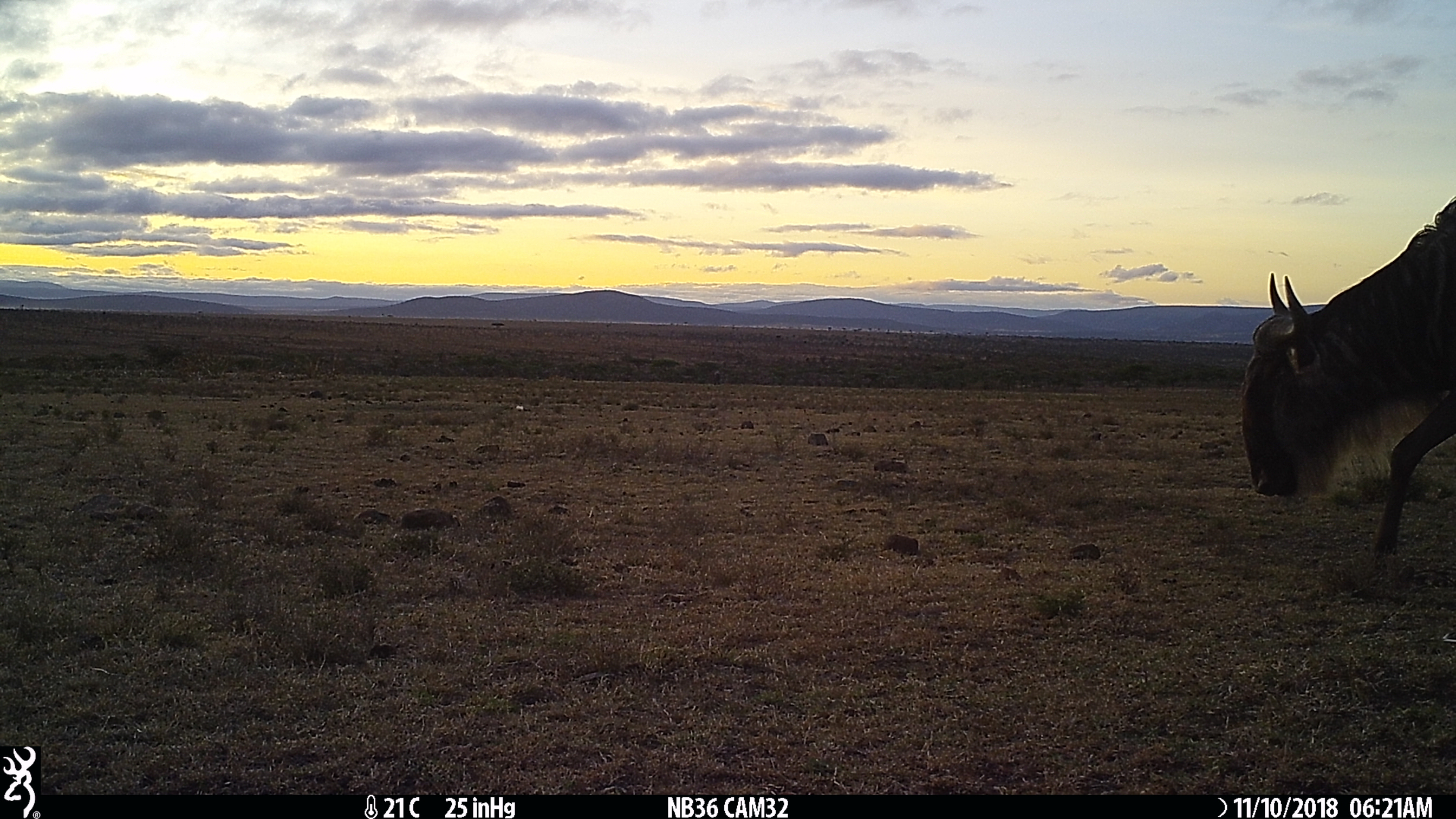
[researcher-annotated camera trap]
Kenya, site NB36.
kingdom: Animalia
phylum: Chordata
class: Mammalia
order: Artiodactyla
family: Bovidae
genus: Connochaetes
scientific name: Connochaetes taurinus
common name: blue wildebeest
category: wildebeest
Wildebeest (blue wildebeest) (Connochaetes taurinus).